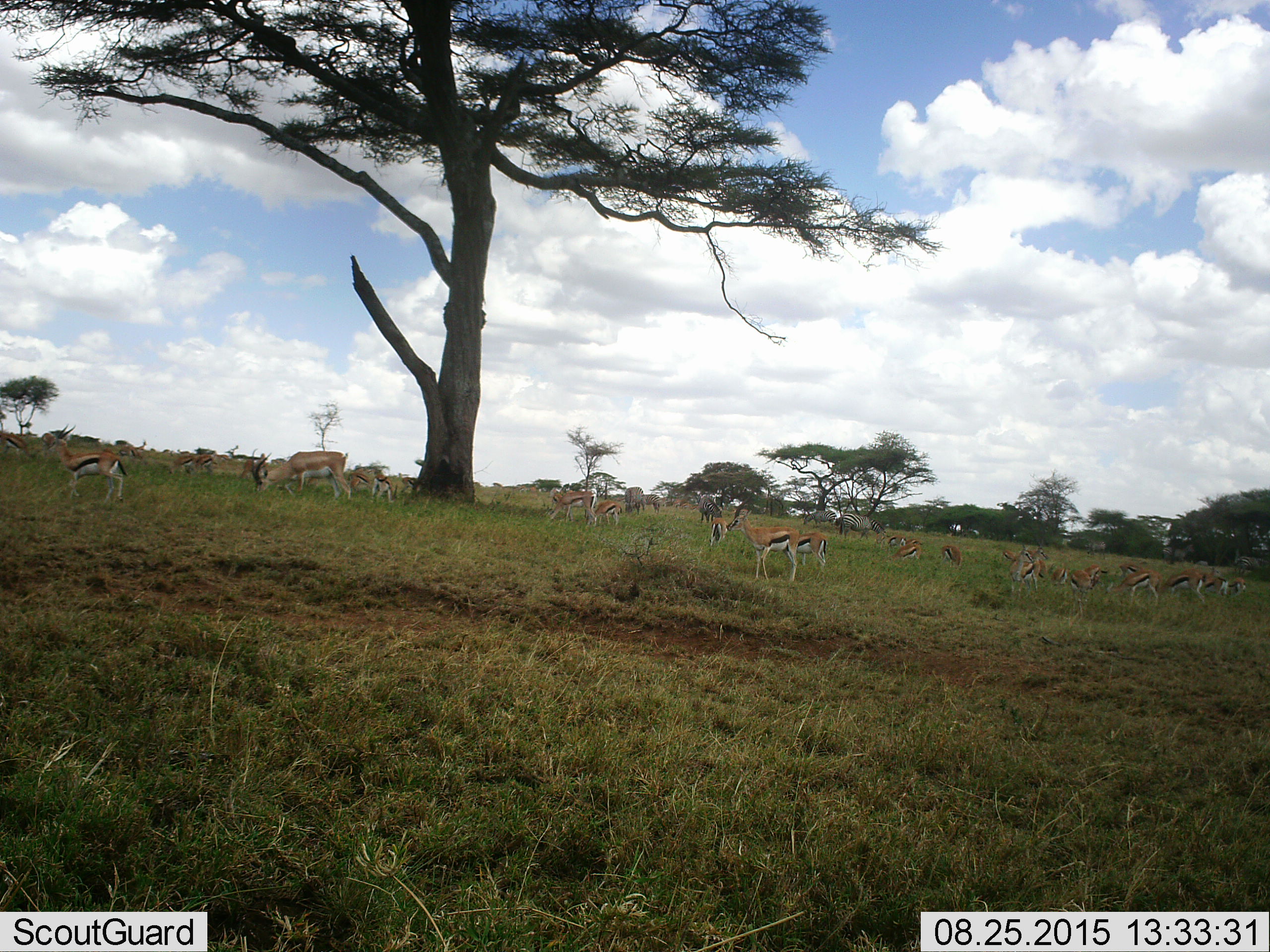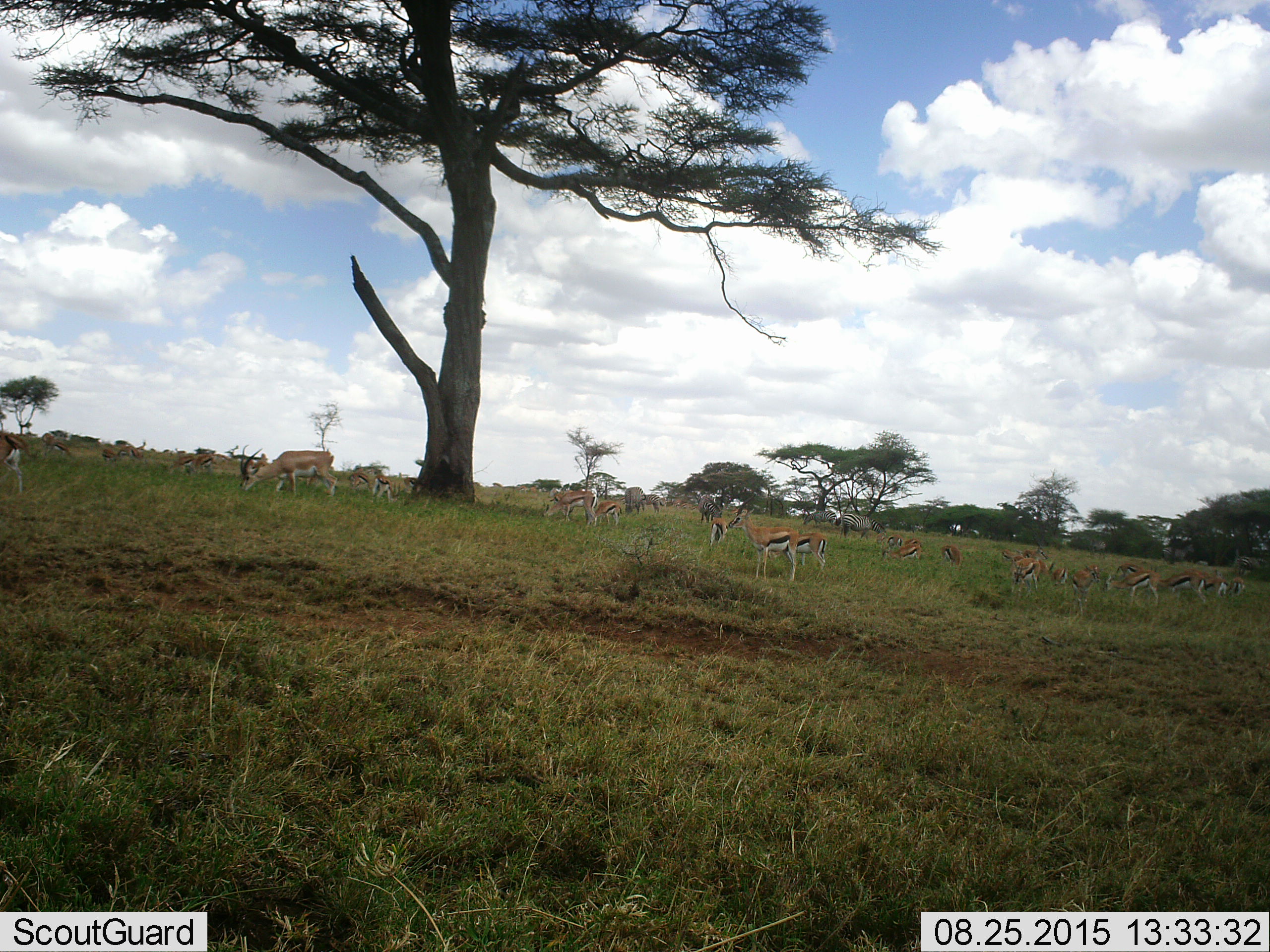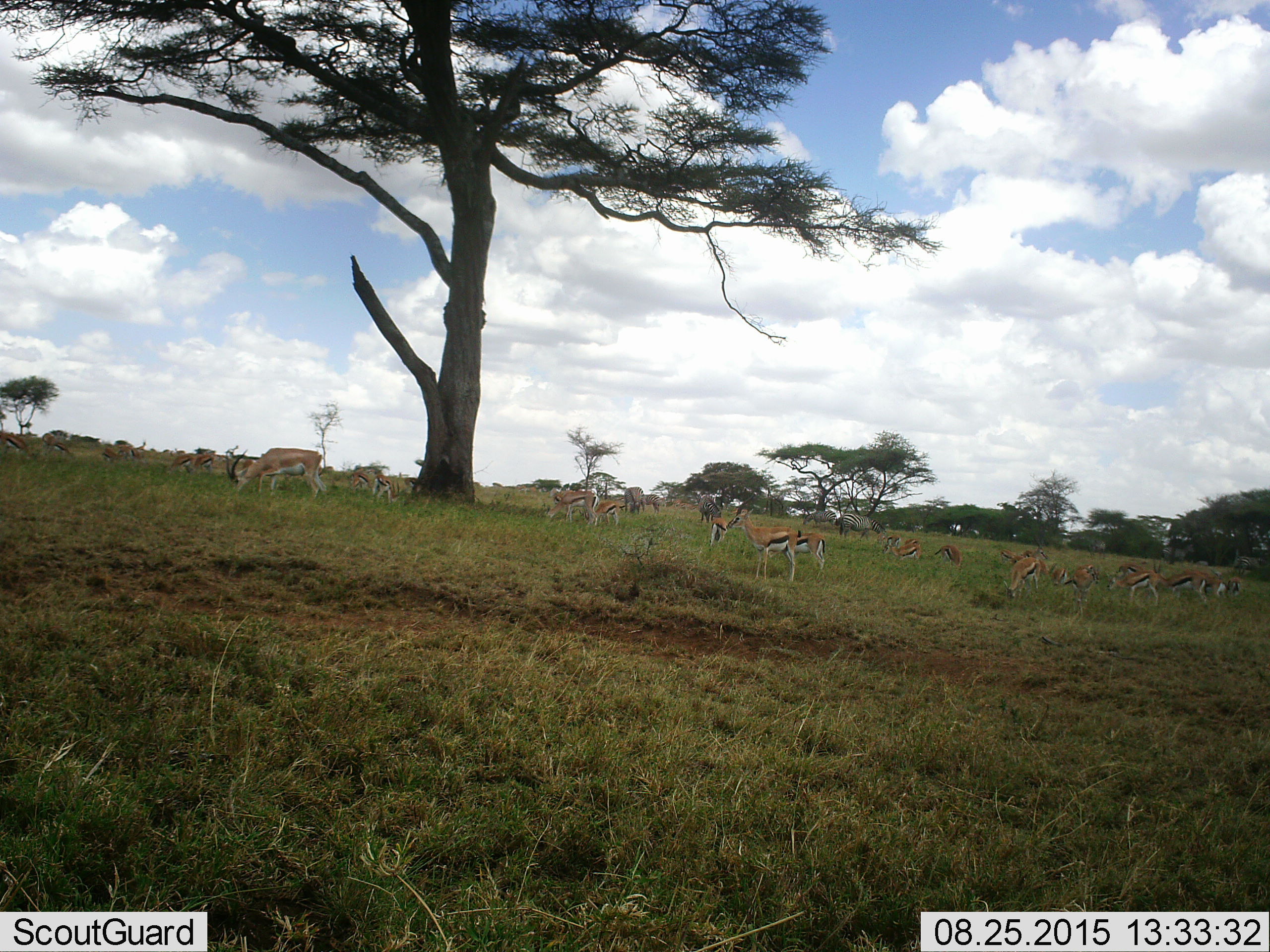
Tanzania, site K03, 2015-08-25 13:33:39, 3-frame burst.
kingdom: Animalia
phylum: Chordata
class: Mammalia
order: Artiodactyla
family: Bovidae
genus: Nanger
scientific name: Nanger granti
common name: grant's gazelle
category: gazellegrants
Gazellegrants (grant's gazelle) (Nanger granti), count 2. Behavior (volunteer vote fractions): standing 100%, resting 20%, moving 60%, interacting 0%. Young present (vote fraction): 20%. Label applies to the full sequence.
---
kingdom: Animalia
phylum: Chordata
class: Mammalia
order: Artiodactyla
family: Bovidae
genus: Eudorcas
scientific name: Eudorcas thomsonii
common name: thomson's gazelle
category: gazellethomsons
Gazellethomsons (thomson's gazelle) (Eudorcas thomsonii), count 11-50. Behavior (volunteer vote fractions): standing 100%, resting 14%, moving 57%, interacting 0%. Young present (vote fraction): 29%. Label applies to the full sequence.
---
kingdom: Animalia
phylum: Chordata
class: Mammalia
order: Perissodactyla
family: Equidae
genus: Equus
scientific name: Equus quagga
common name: plains zebra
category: zebra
Zebra (plains zebra) (Equus quagga), count 6. Behavior (volunteer vote fractions): standing 70%, resting 0%, moving 20%, interacting 0%. Young present (vote fraction): 0%. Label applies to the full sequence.